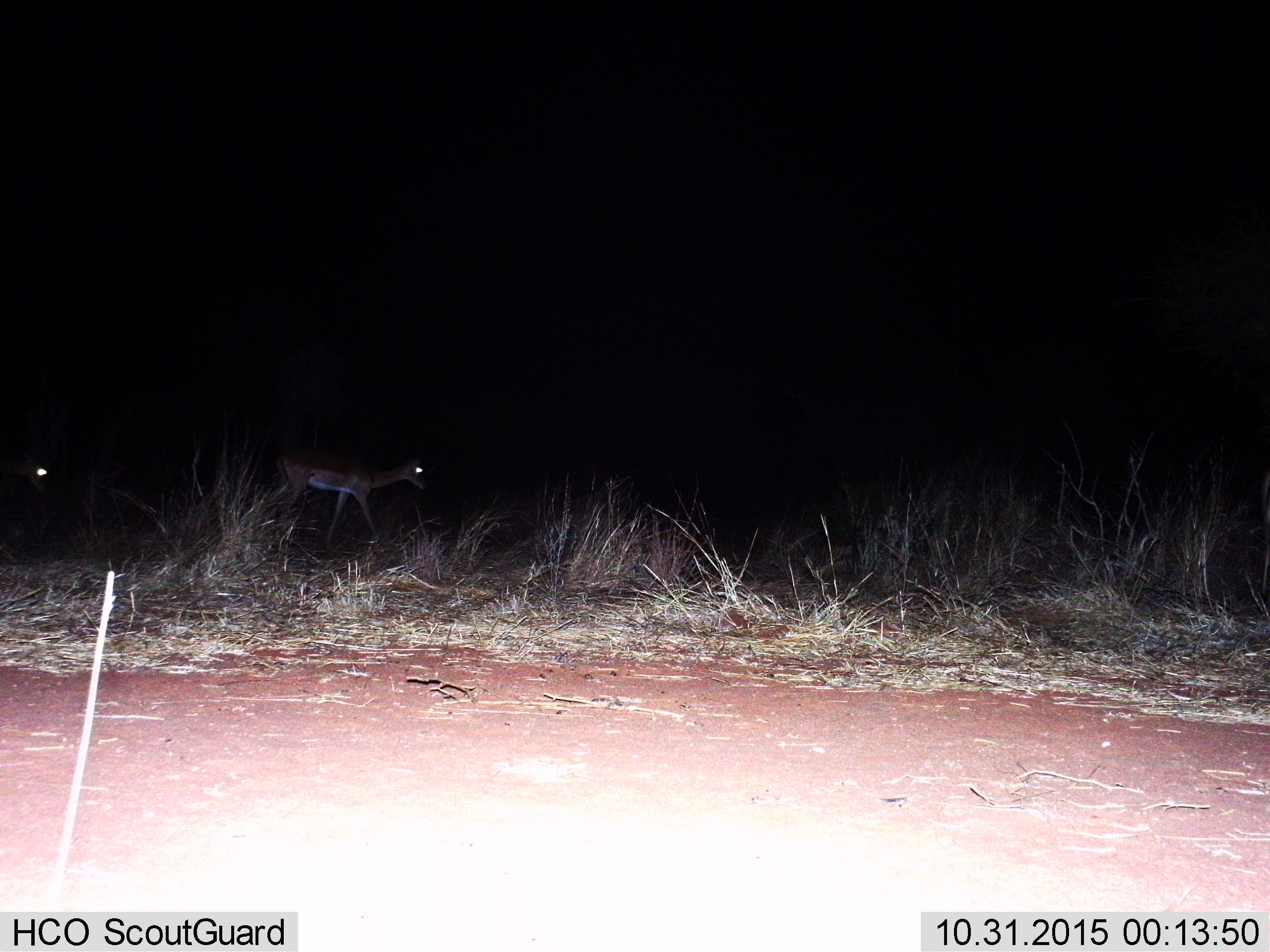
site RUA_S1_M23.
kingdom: Animalia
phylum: Chordata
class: Mammalia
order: Artiodactyla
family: Bovidae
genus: Aepyceros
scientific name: Aepyceros melampus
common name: impala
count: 2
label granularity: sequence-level